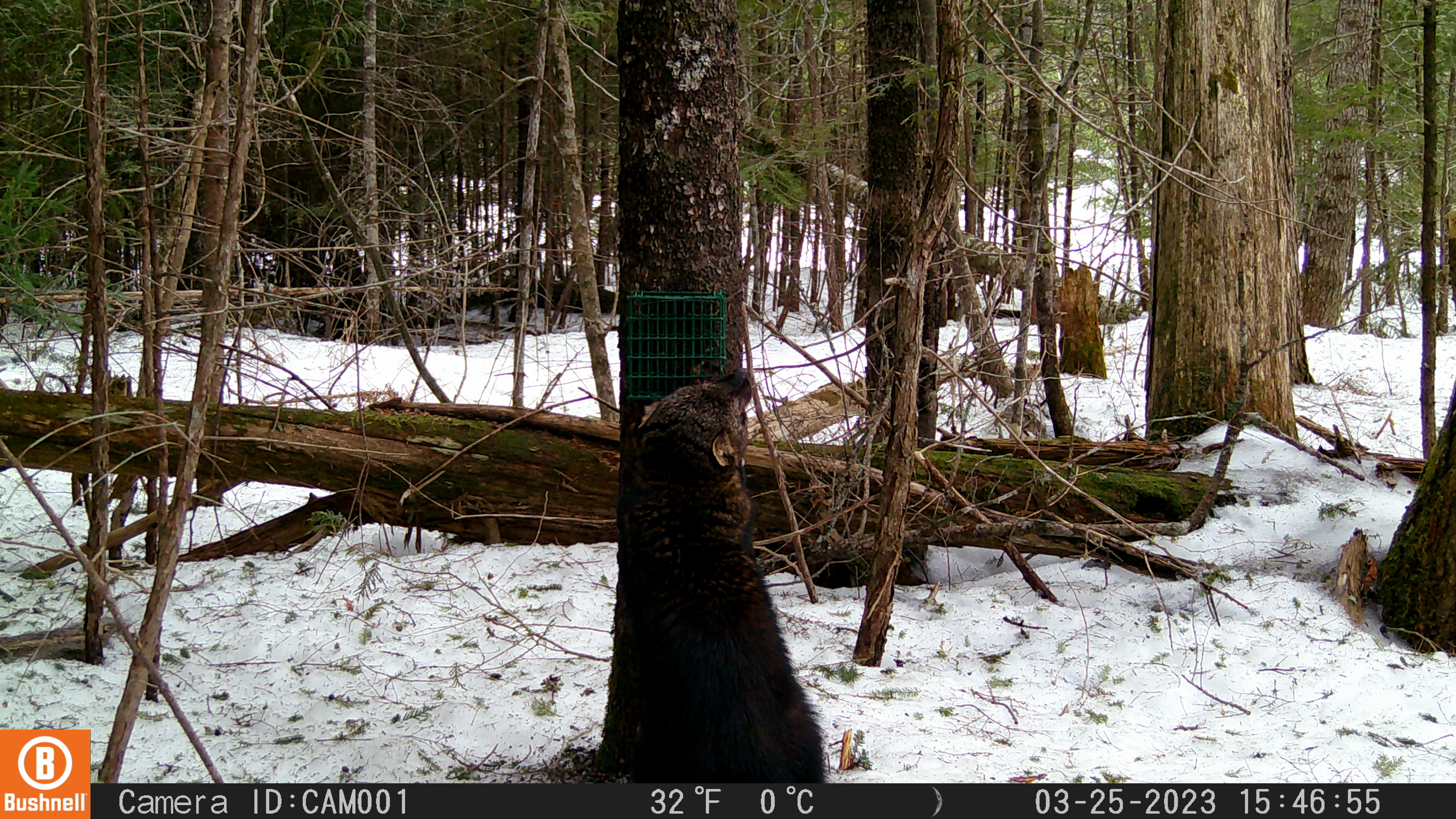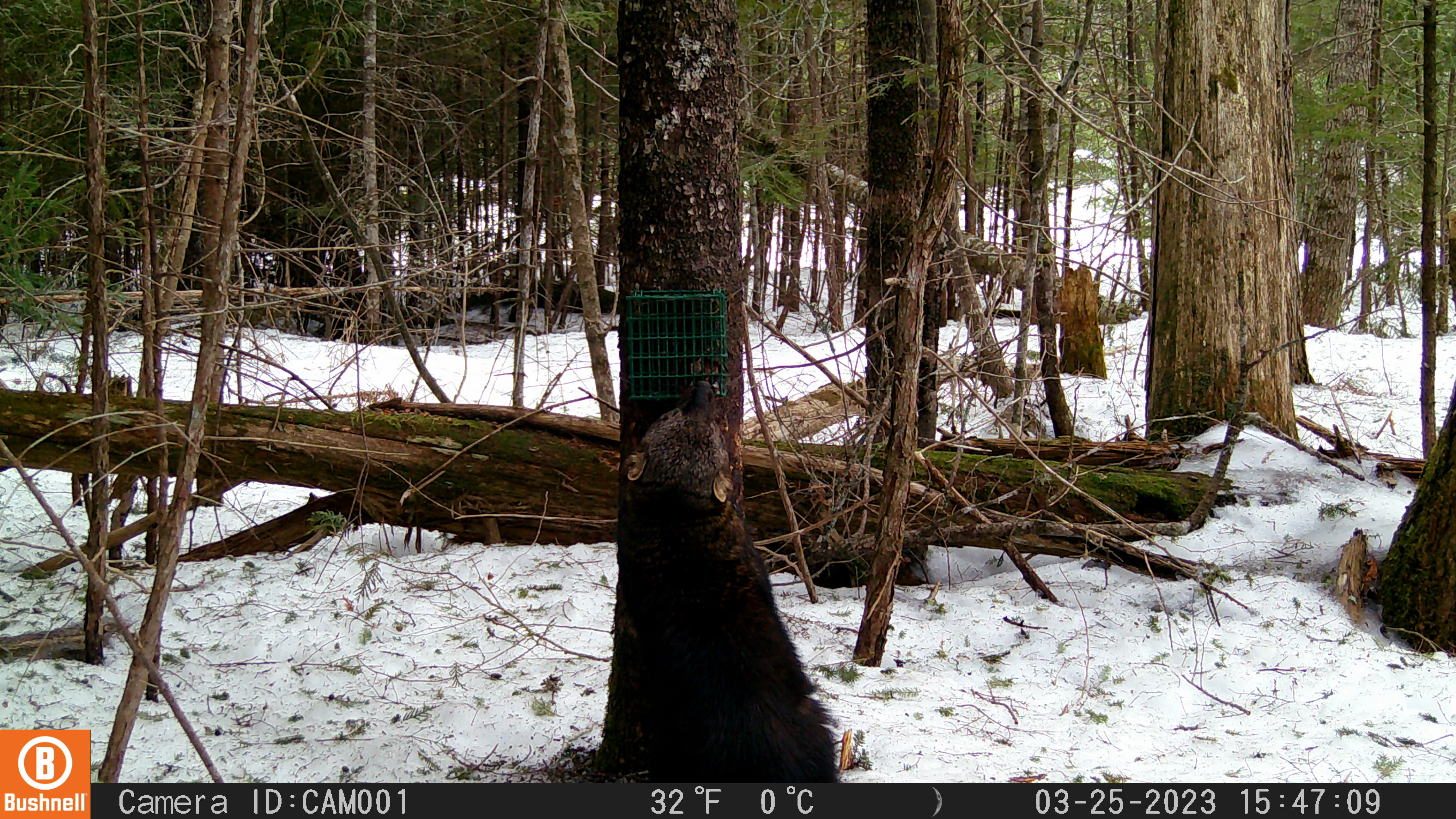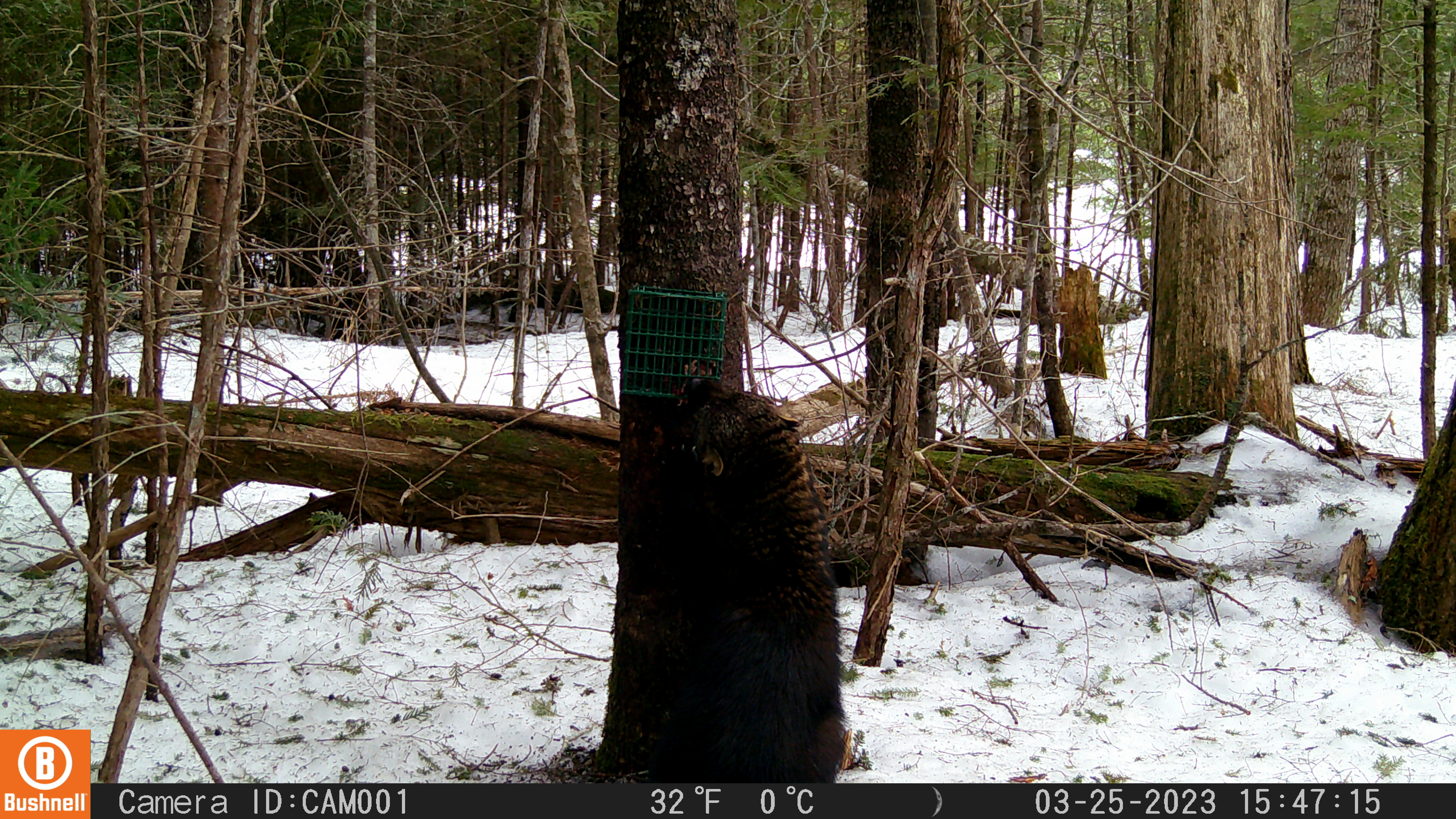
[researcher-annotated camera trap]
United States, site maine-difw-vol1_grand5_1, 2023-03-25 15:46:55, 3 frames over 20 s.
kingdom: Animalia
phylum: Chordata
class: Mammalia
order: Carnivora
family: Mustelidae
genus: Pekania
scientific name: Pekania pennanti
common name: fisher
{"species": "fisher (Pekania pennanti)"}